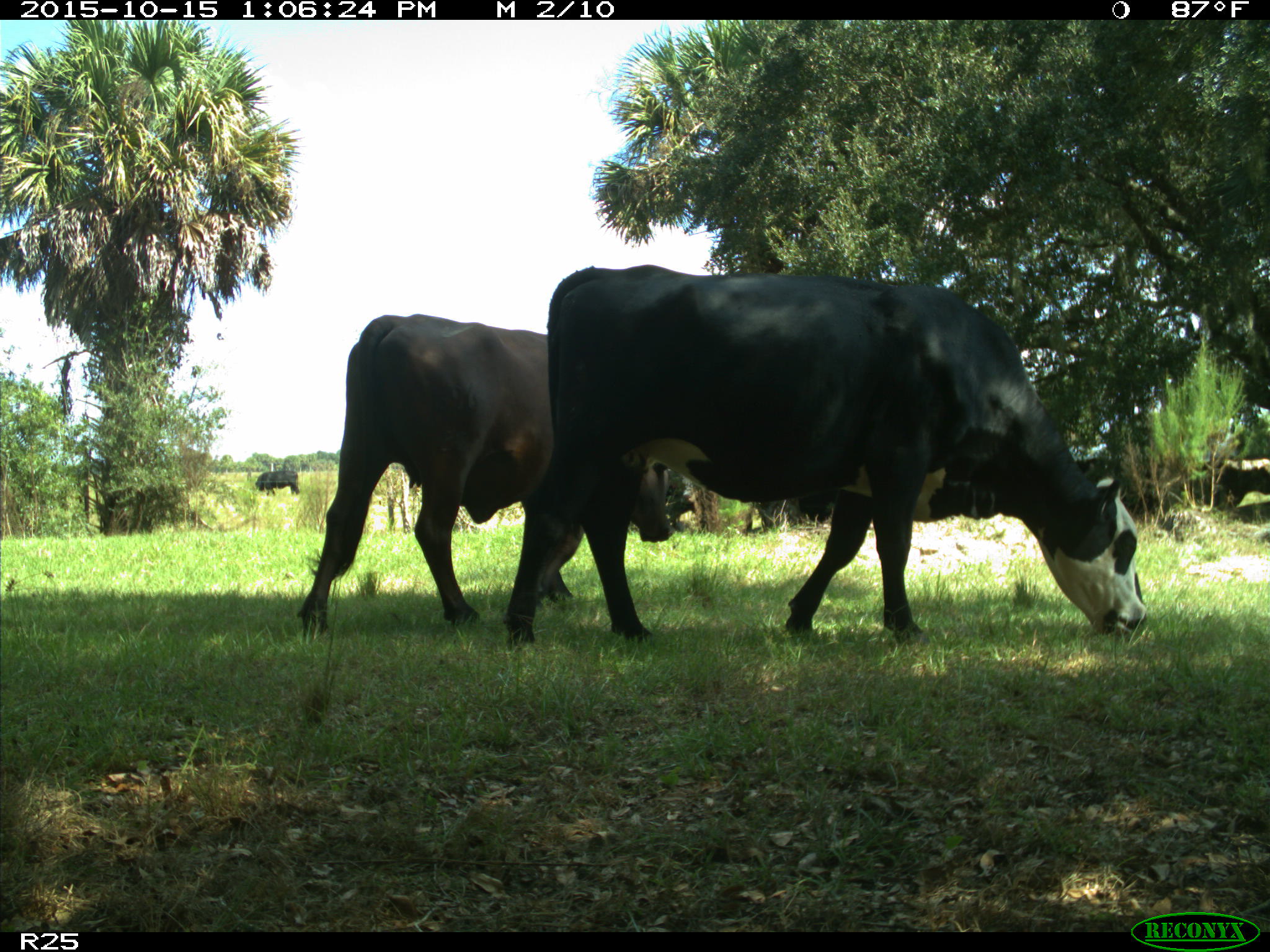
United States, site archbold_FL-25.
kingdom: Animalia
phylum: Chordata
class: Mammalia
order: Artiodactyla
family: Bovidae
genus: Bos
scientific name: Bos taurus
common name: domestic cow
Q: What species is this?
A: Bos taurus (domestic cow).